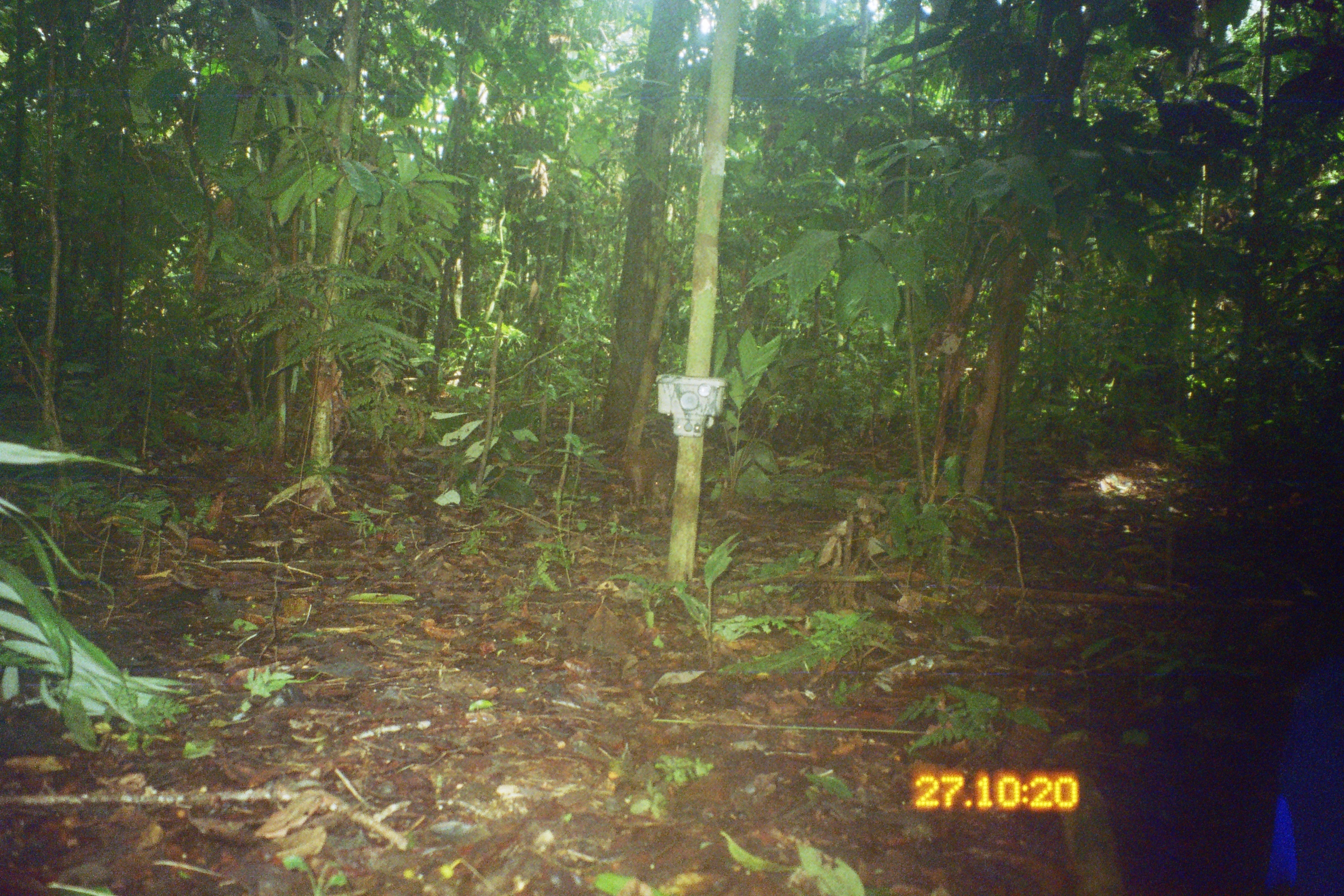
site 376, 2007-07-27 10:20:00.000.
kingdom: Animalia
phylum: Chordata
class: Mammalia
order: Rodentia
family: Dasyproctidae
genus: Dasyprocta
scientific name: Dasyprocta punctata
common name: central american agouti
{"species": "Dasyprocta punctata (central american agouti)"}